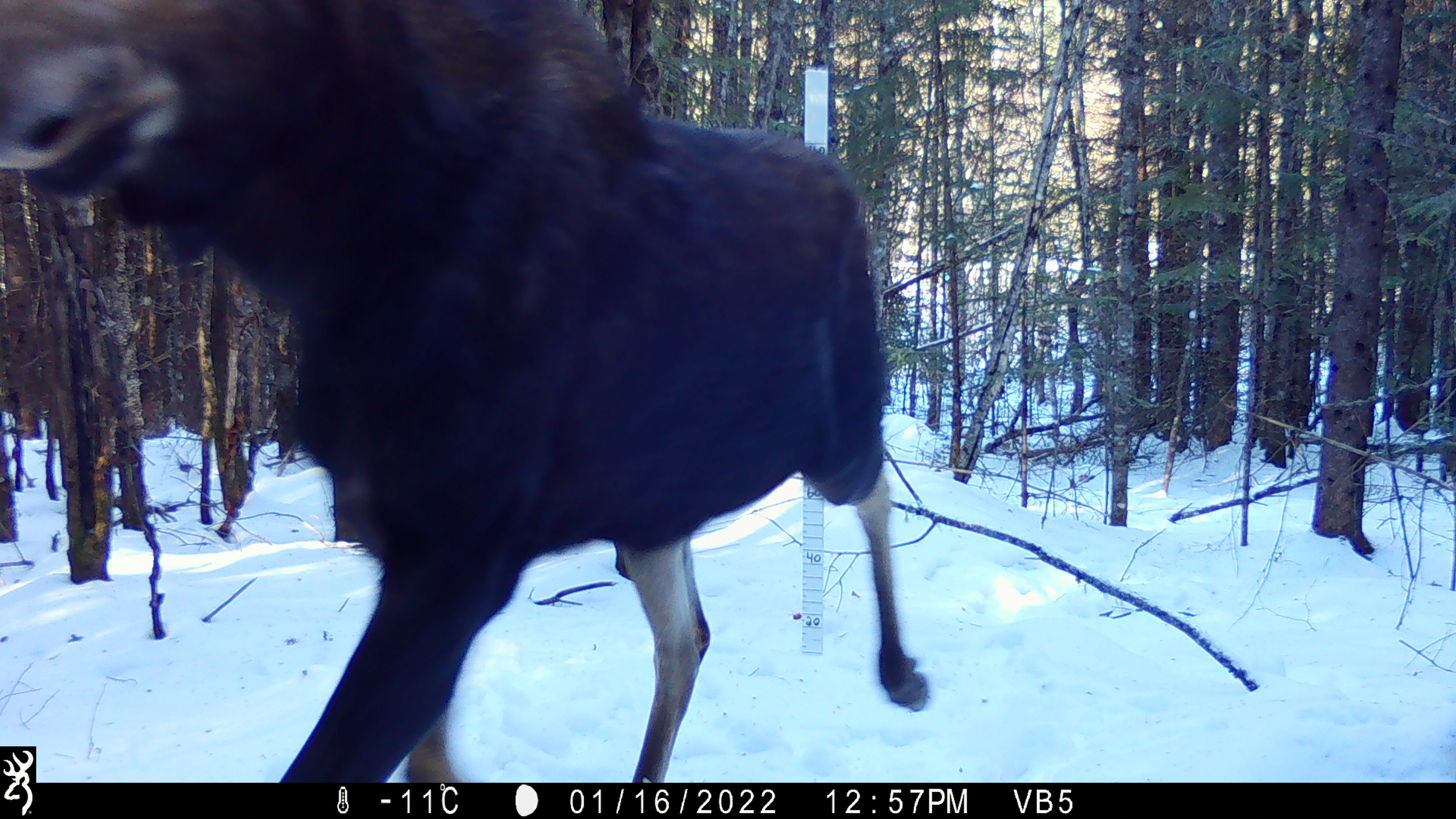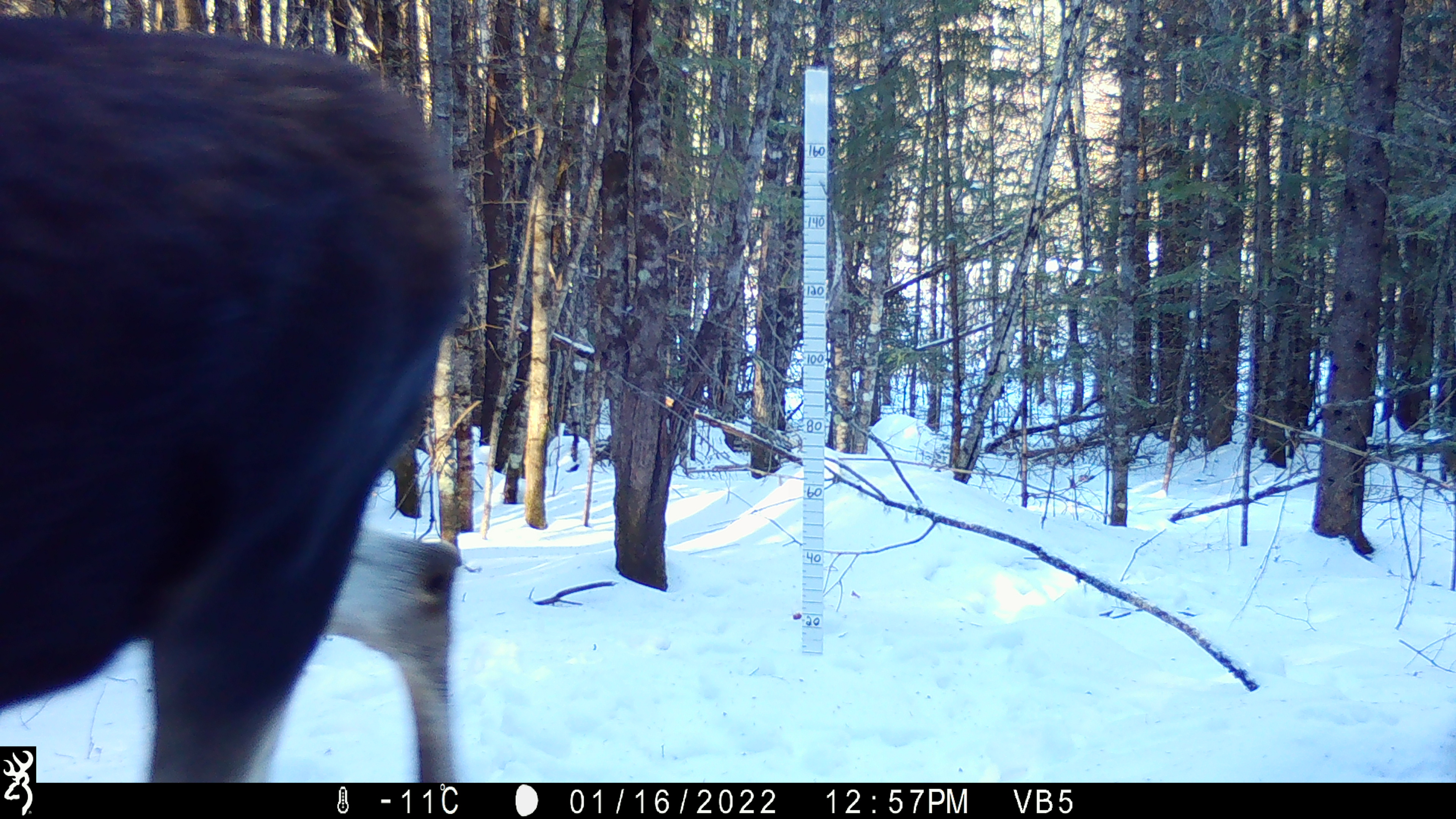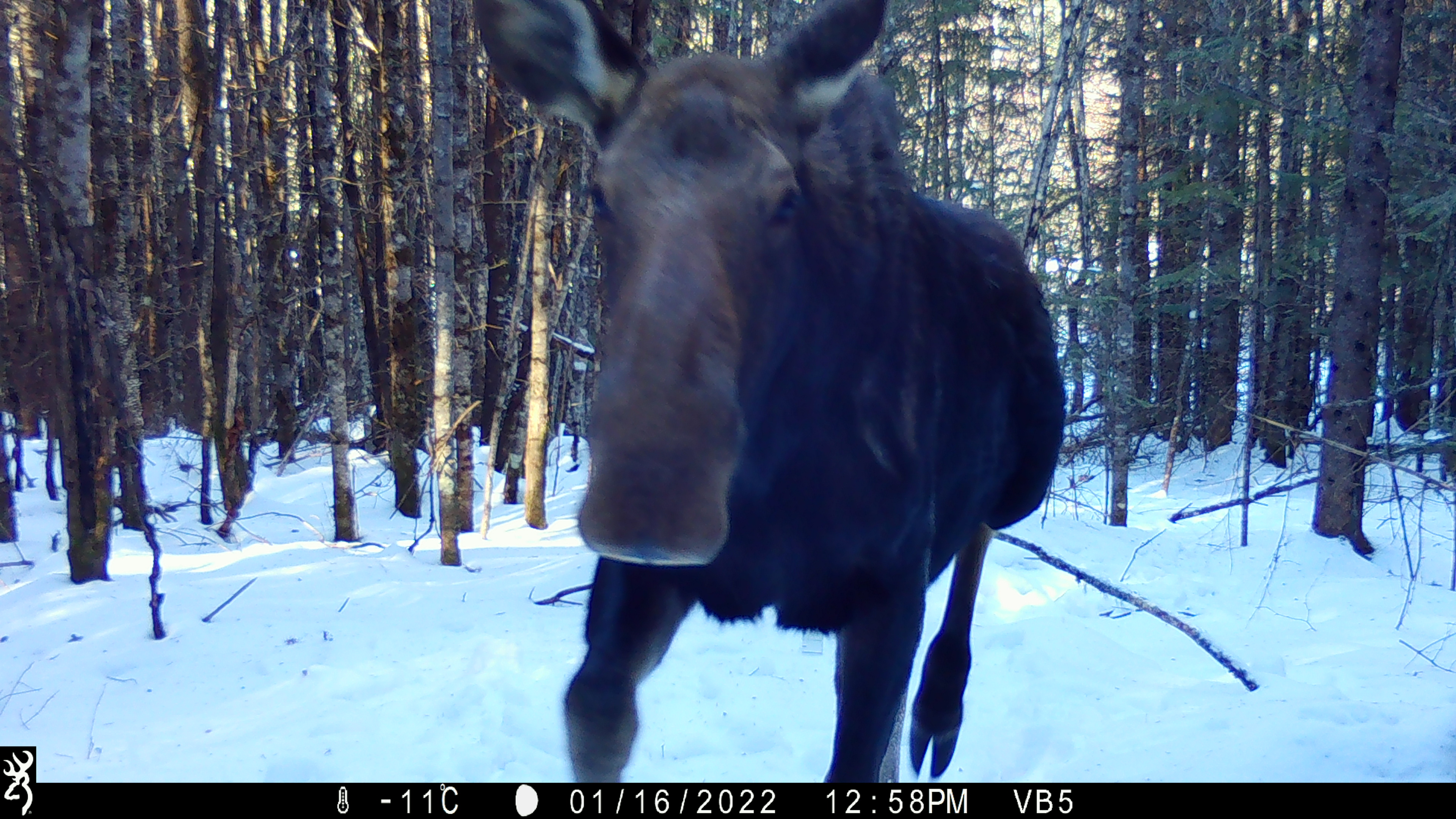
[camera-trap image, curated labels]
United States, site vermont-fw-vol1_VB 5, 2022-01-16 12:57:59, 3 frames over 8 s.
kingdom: Animalia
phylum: Chordata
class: Mammalia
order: Artiodactyla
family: Cervidae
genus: Alces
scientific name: Alces alces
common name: moose